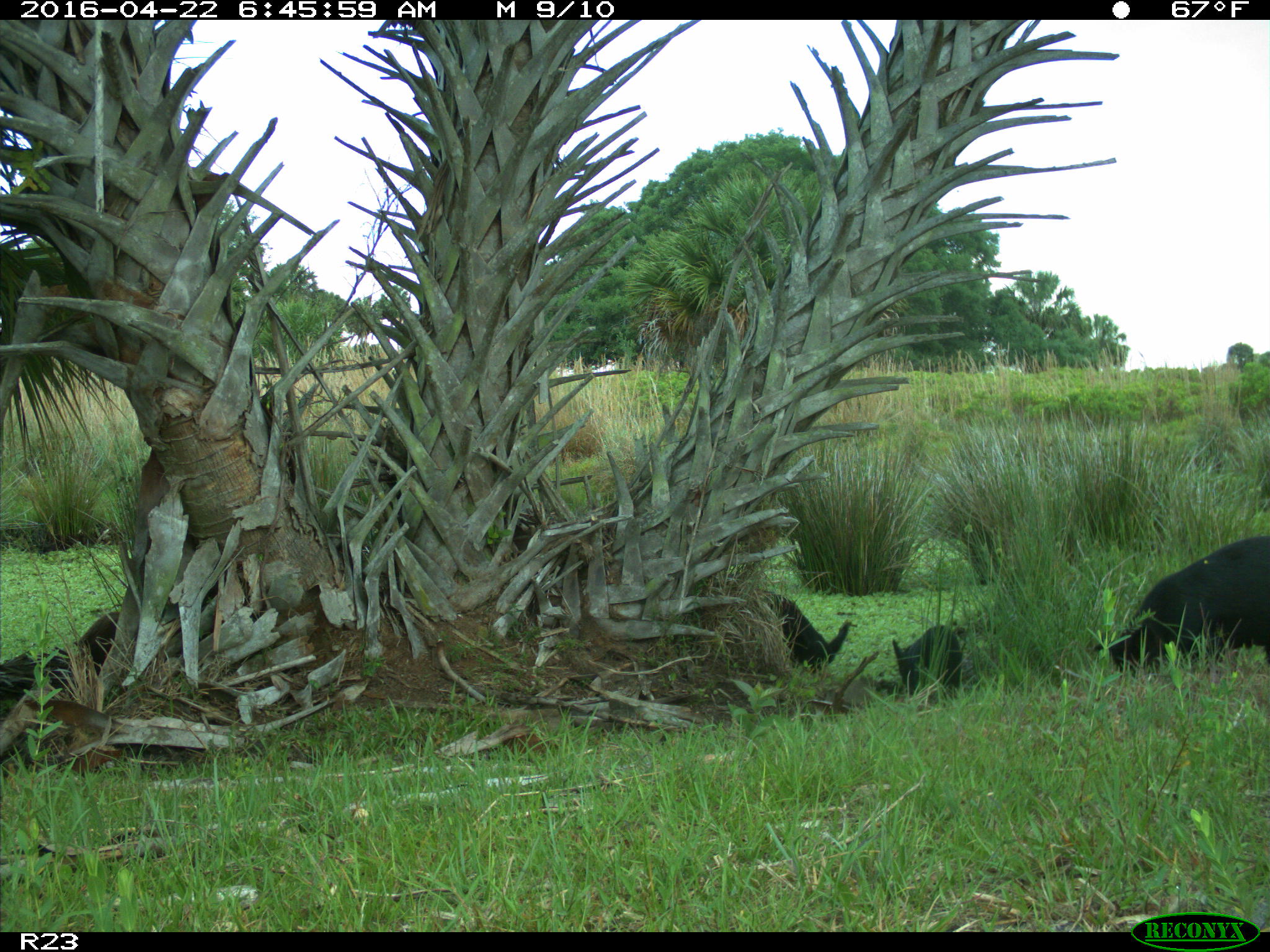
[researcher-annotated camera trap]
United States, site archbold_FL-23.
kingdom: Animalia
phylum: Chordata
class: Mammalia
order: Artiodactyla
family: Suidae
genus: Sus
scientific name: Sus scrofa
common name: wild boar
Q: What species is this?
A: Sus scrofa (wild boar).